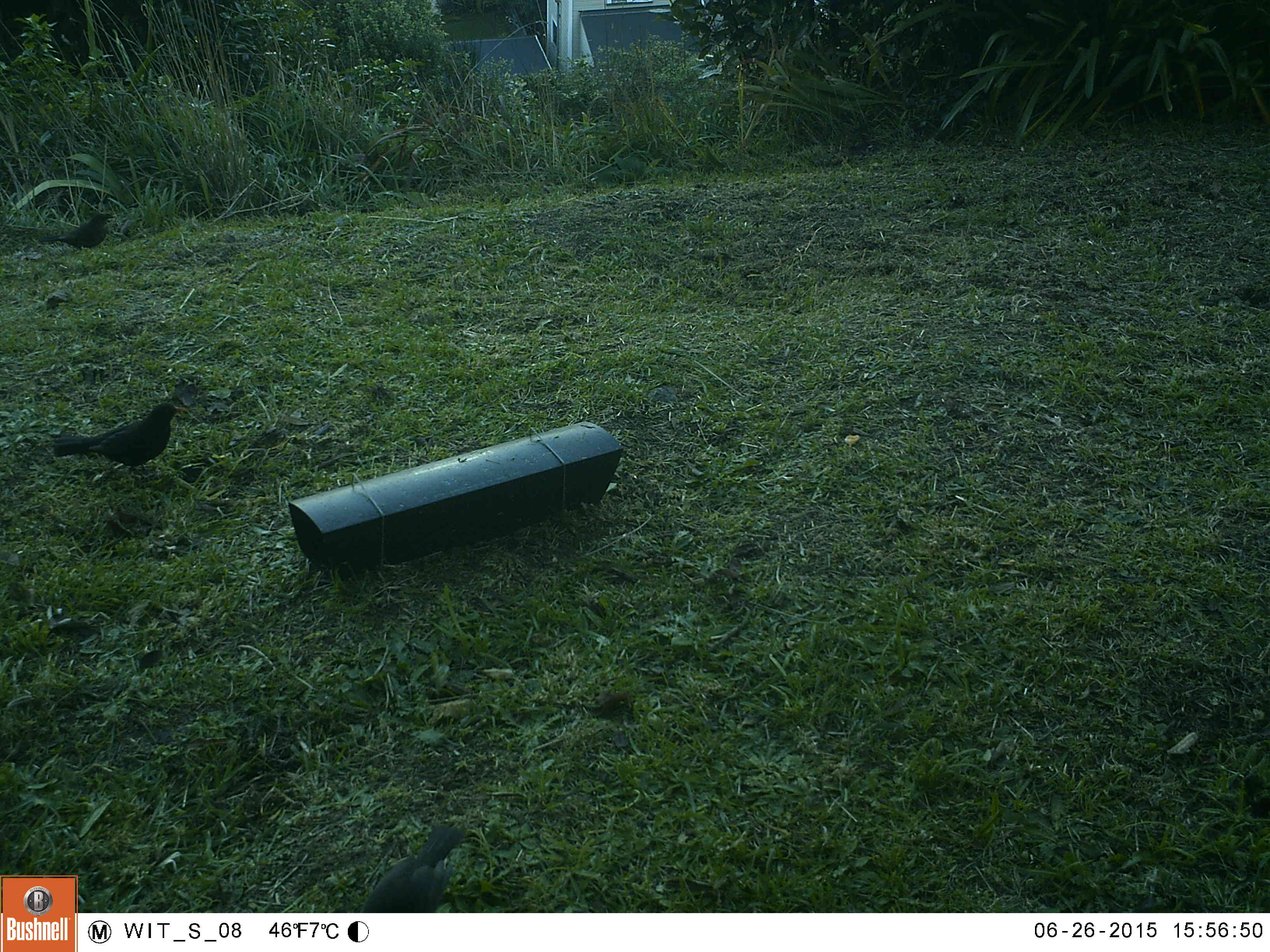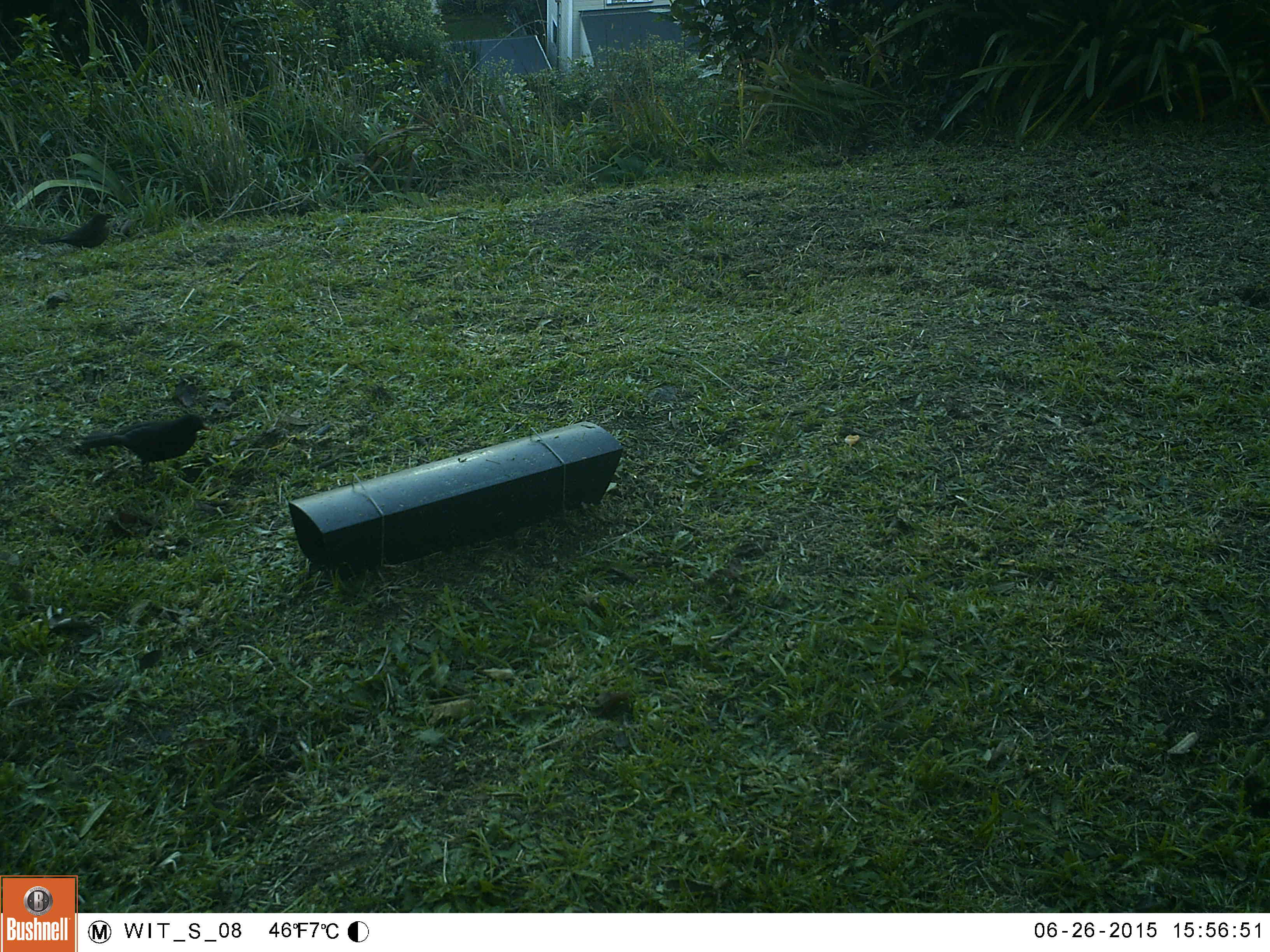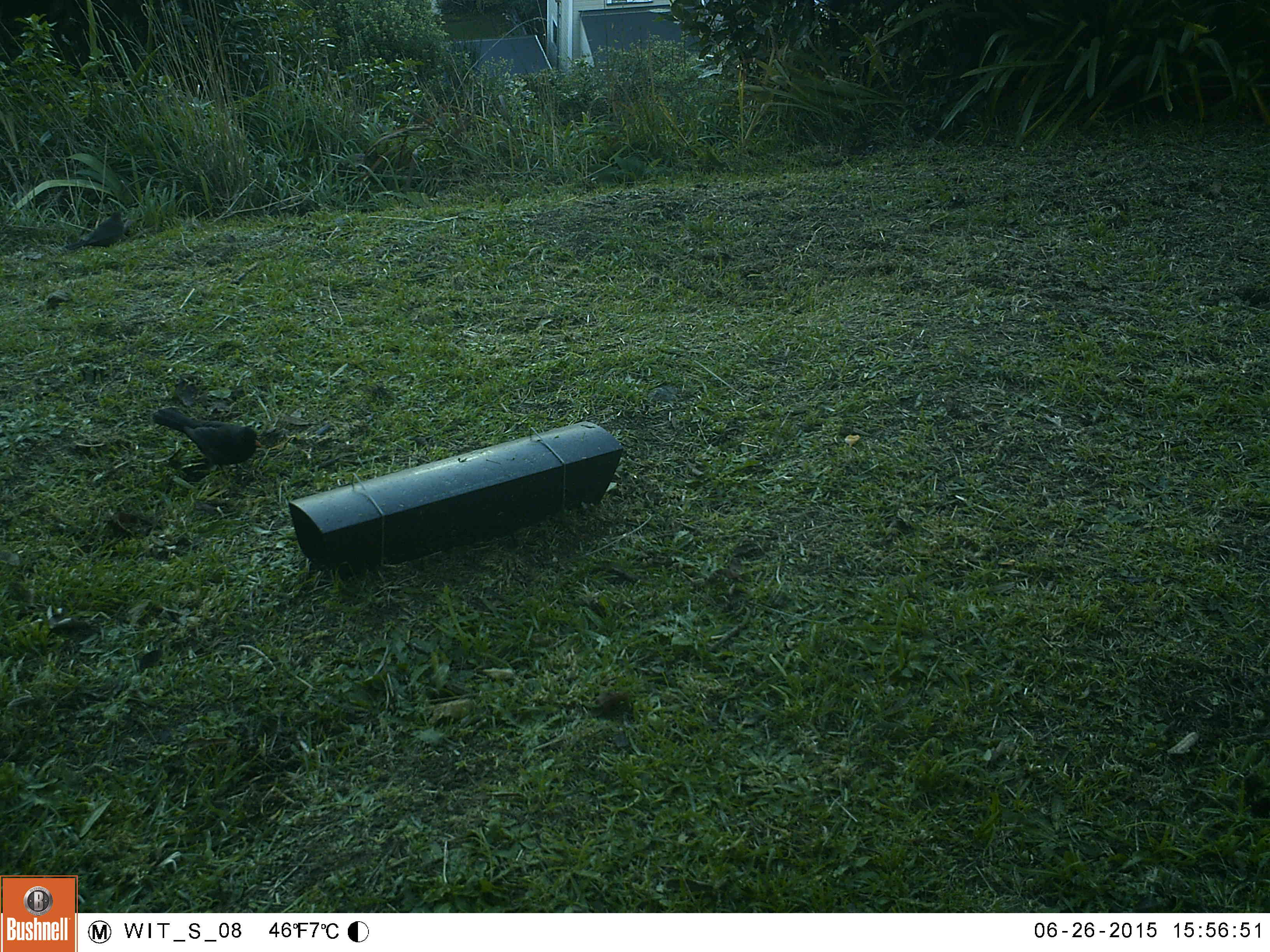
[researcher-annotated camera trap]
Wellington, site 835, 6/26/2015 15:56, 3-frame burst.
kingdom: Animalia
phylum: Chordata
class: Aves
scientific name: Aves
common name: bird